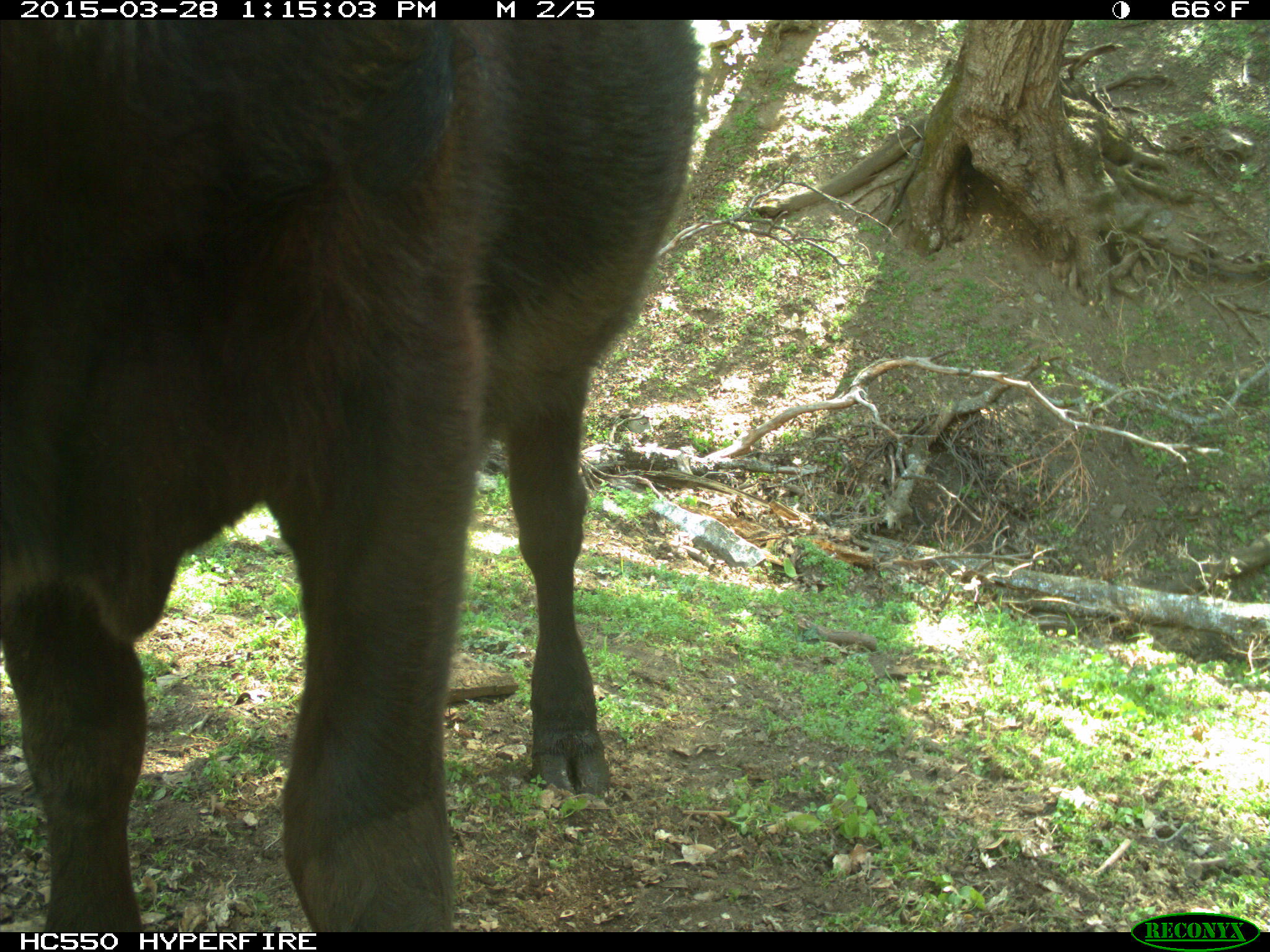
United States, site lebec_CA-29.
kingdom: Animalia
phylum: Chordata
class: Mammalia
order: Artiodactyla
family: Bovidae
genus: Bos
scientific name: Bos taurus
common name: domestic cow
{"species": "Bos taurus (domestic cow)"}